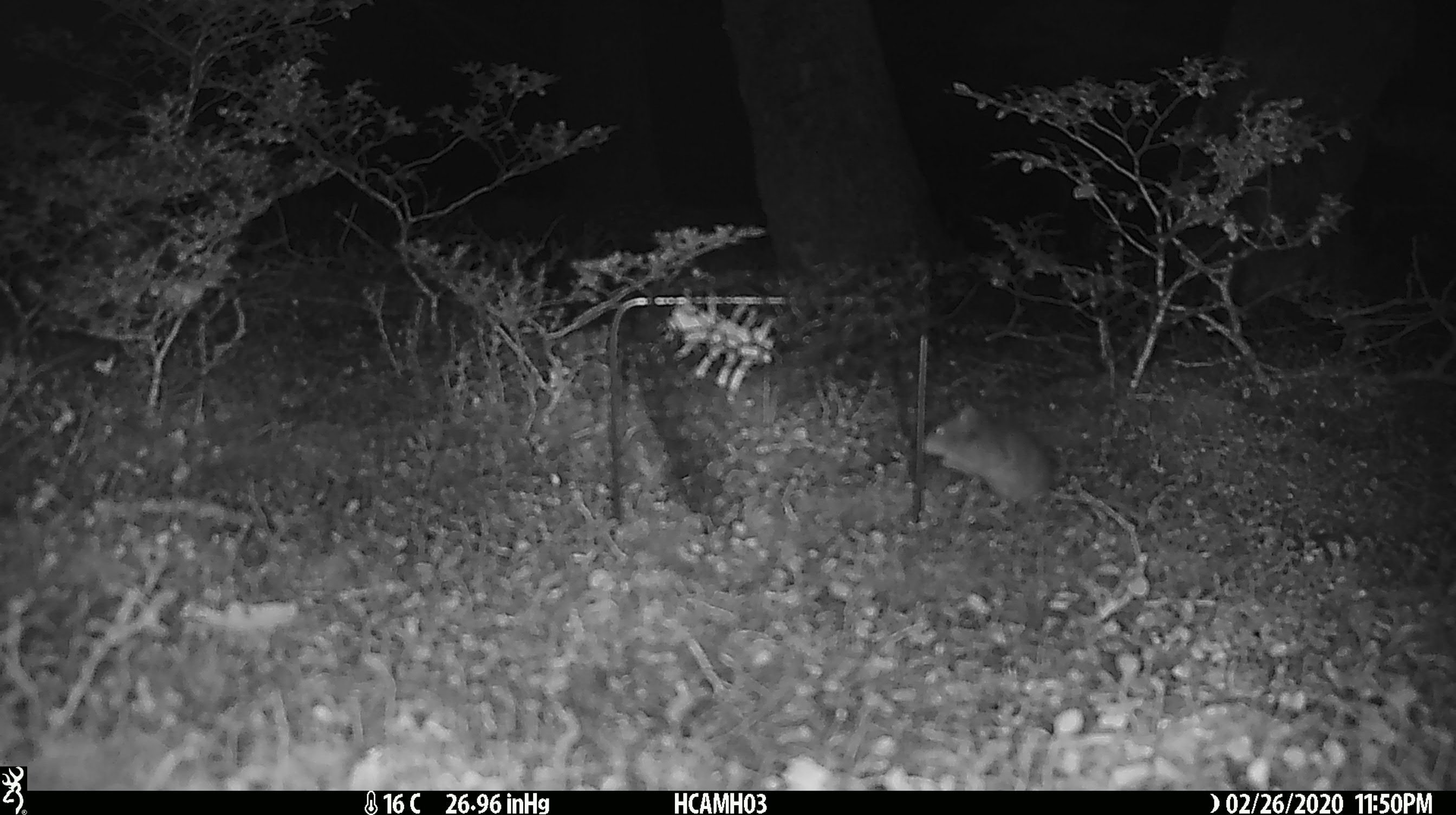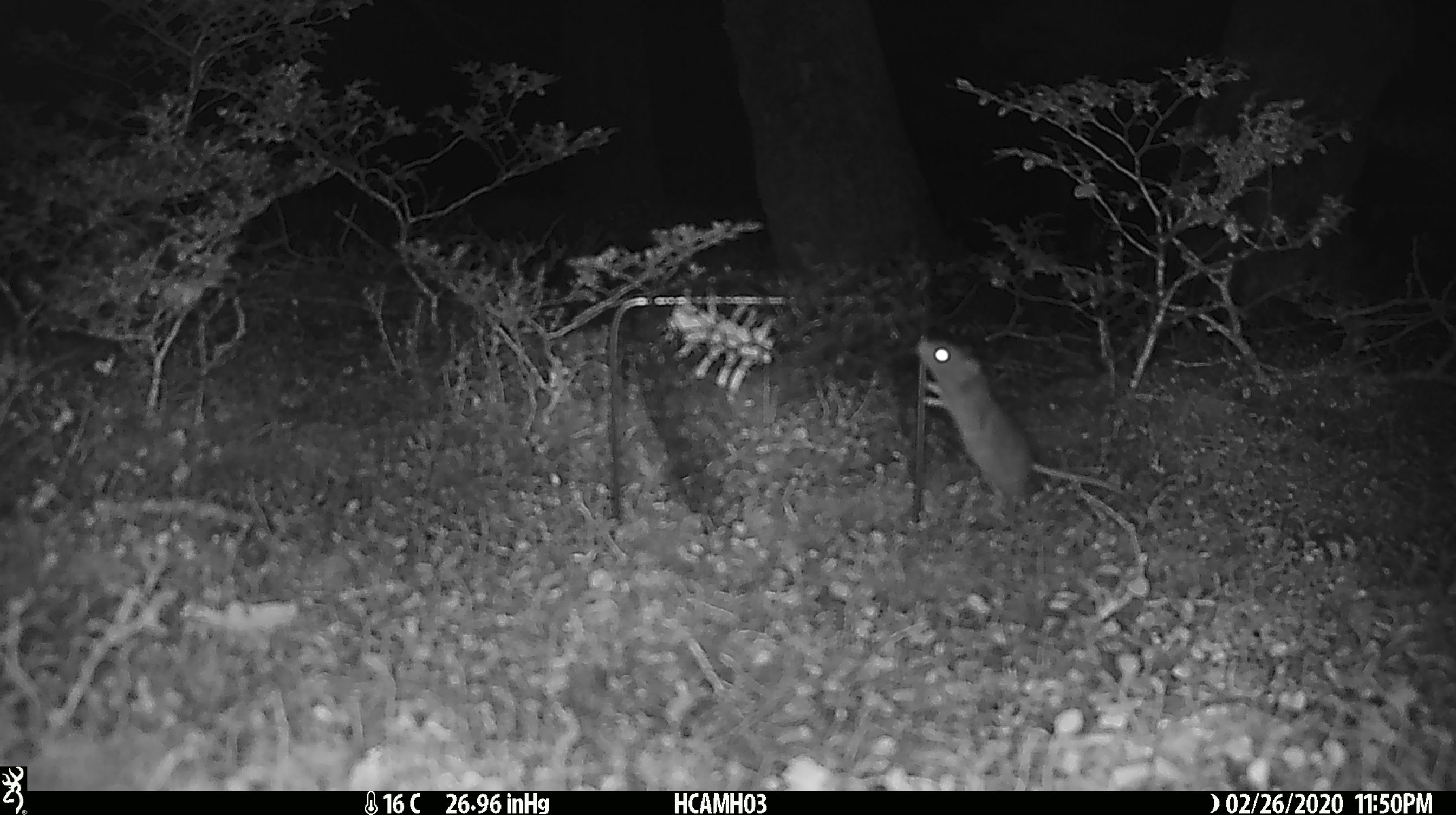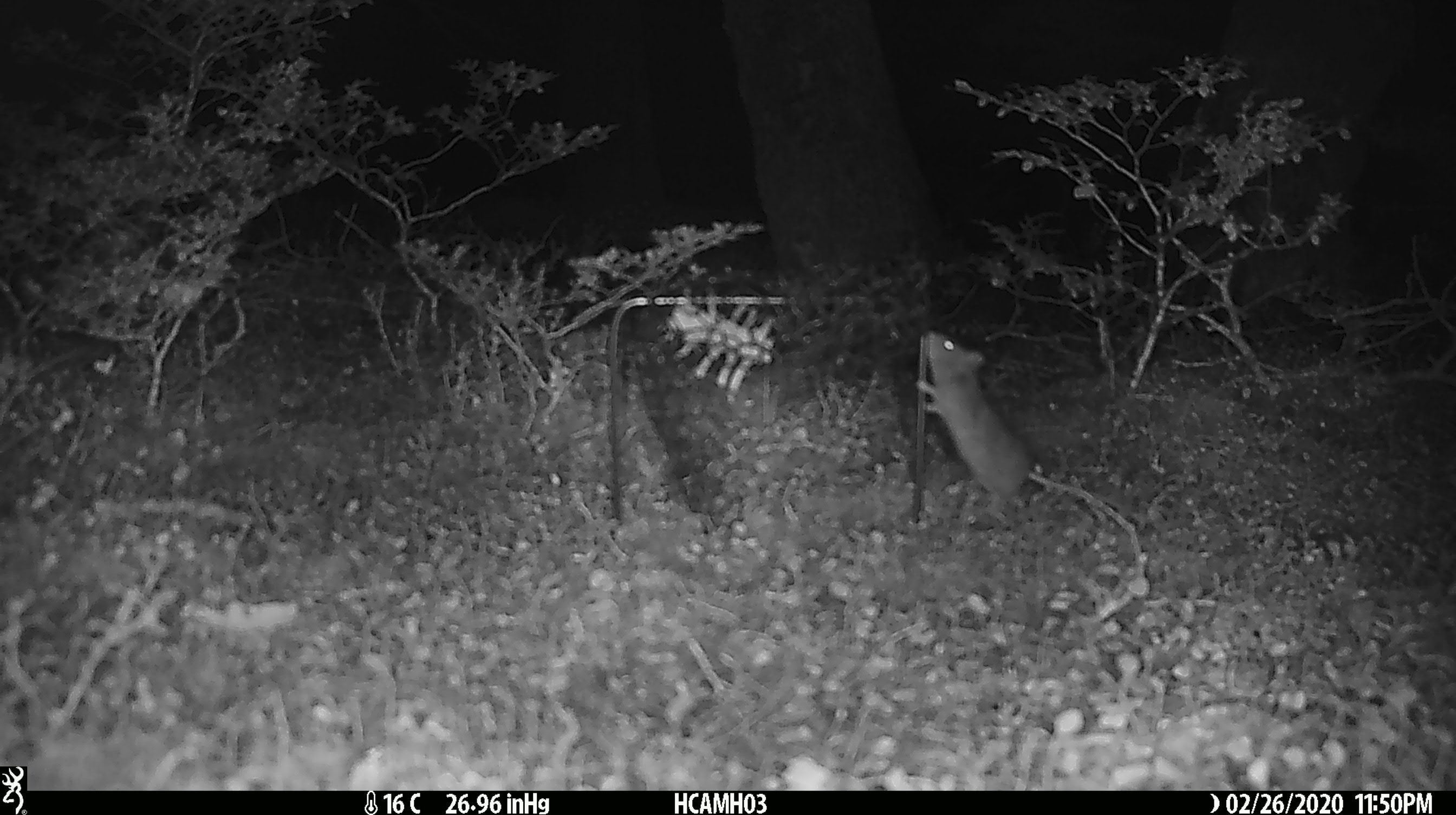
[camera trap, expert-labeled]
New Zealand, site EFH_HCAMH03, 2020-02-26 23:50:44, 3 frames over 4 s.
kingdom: Animalia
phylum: Chordata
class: Mammalia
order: Rodentia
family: Muridae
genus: Mus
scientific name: Mus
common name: mouse